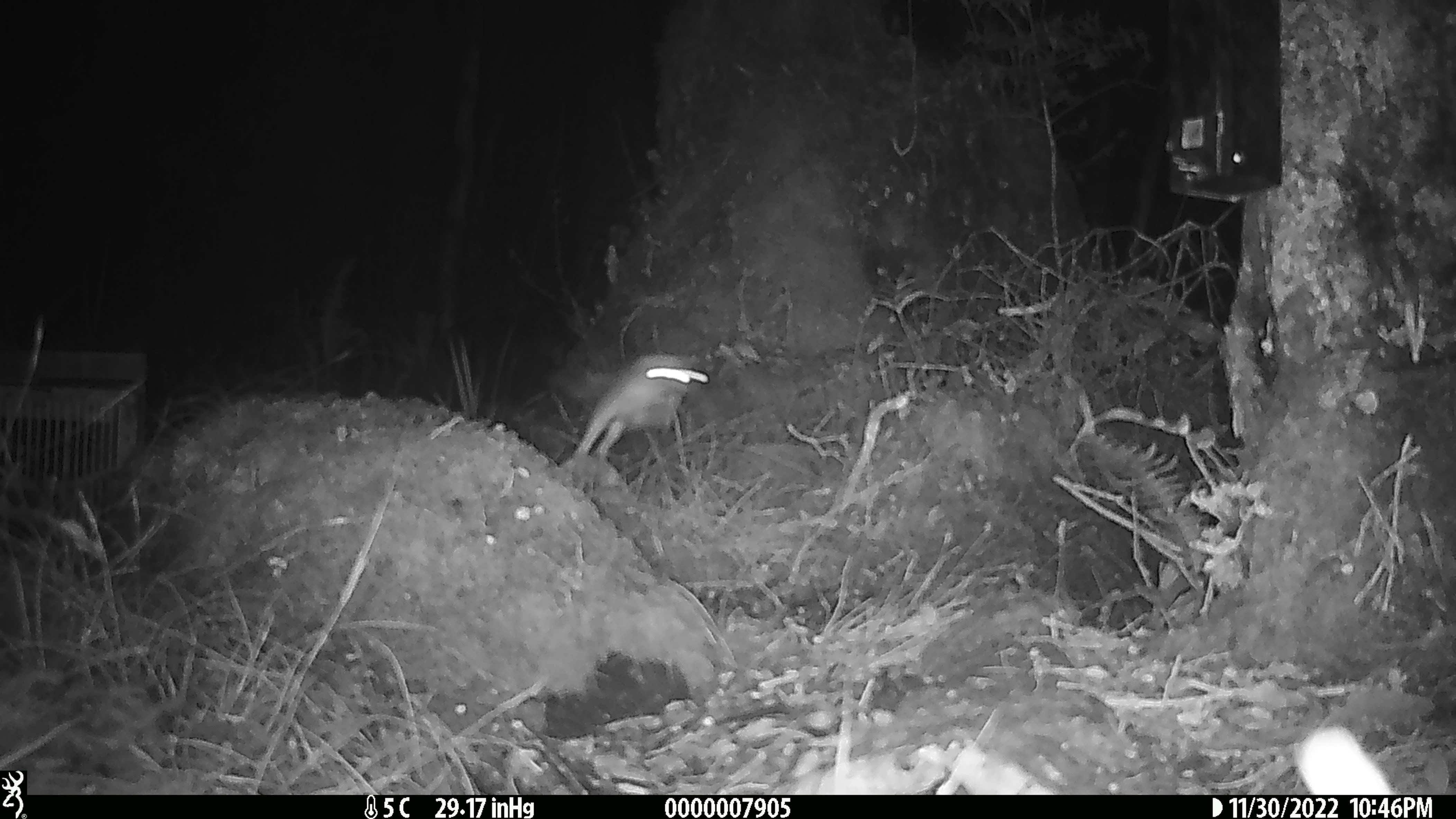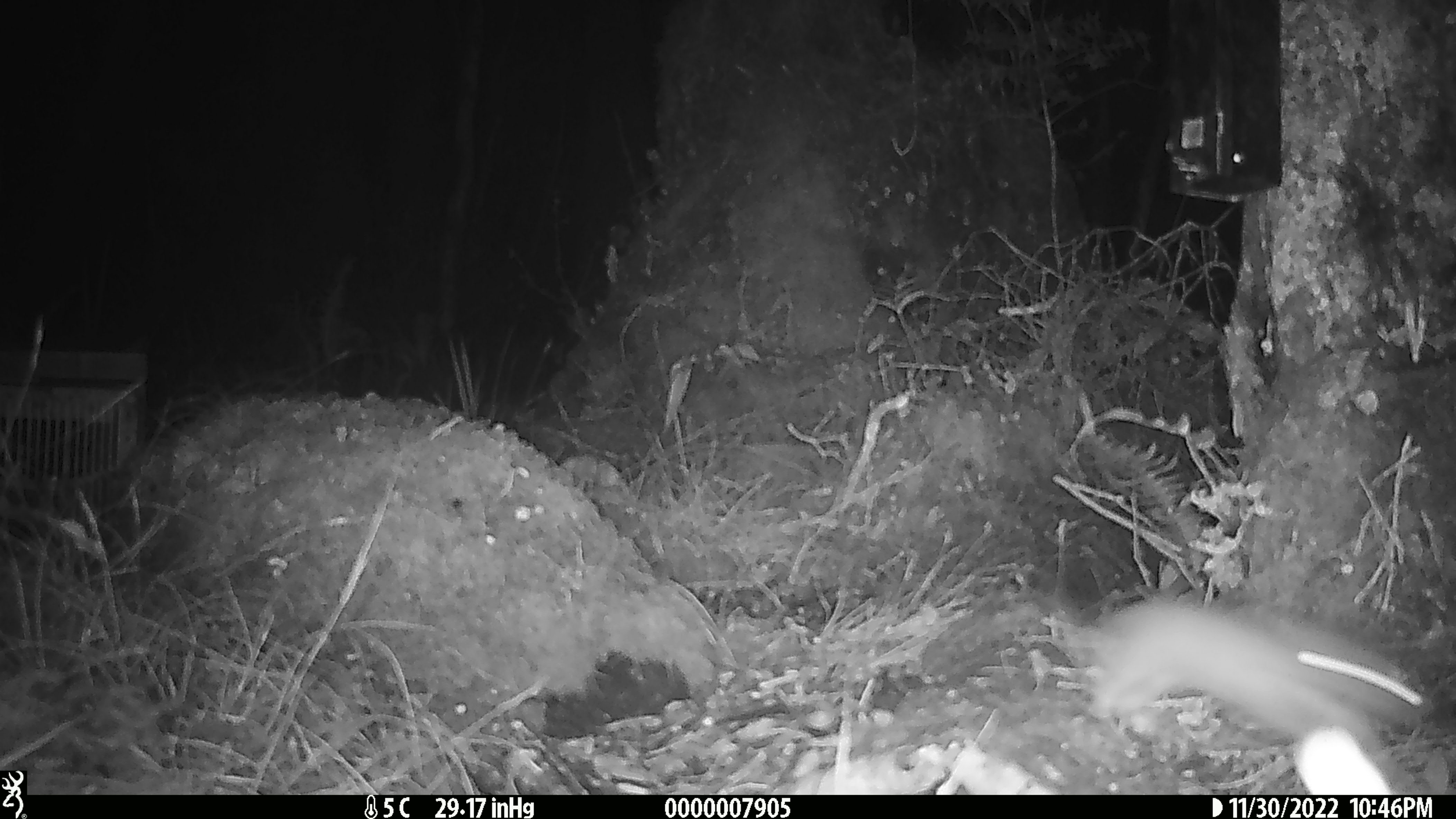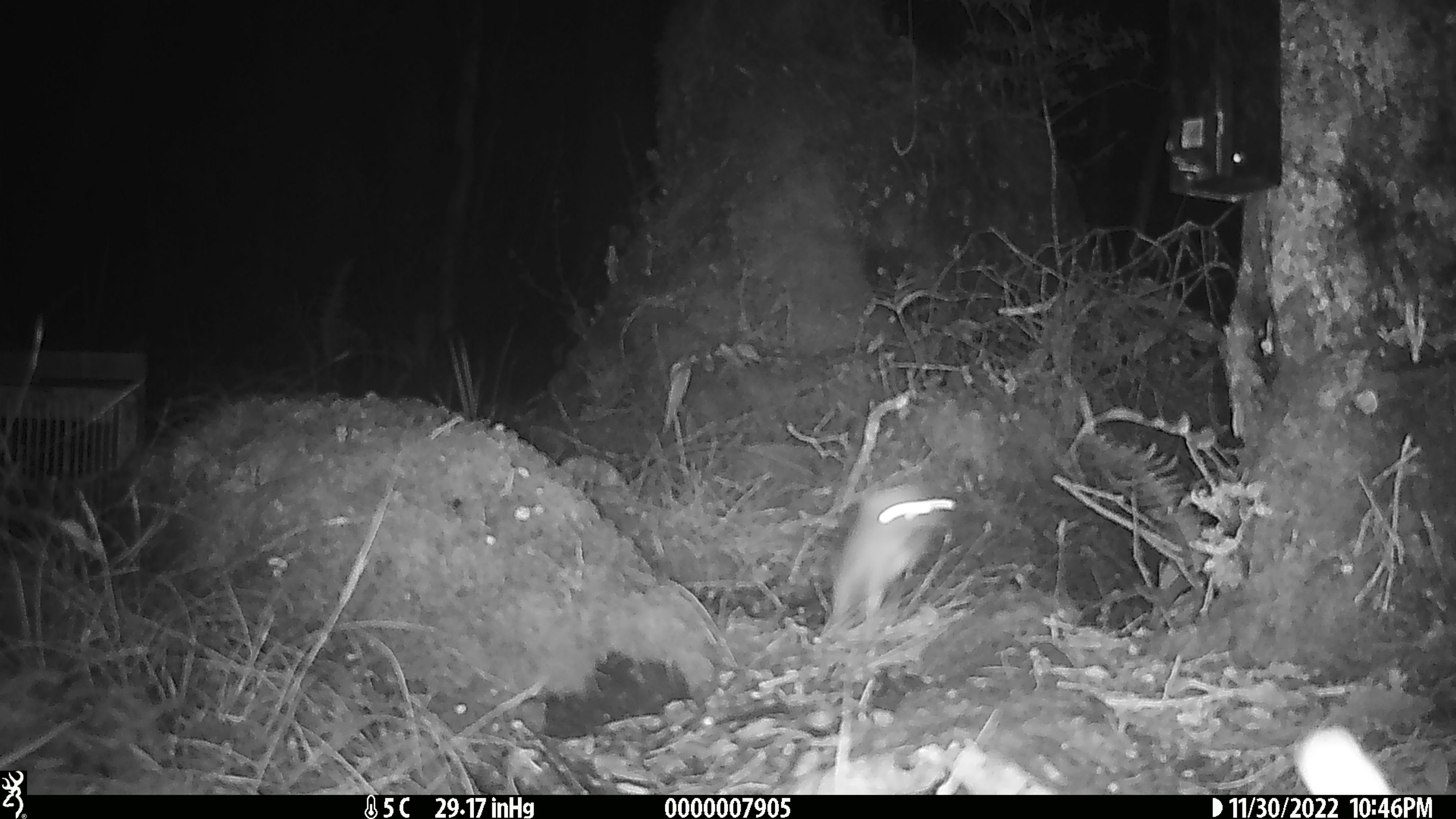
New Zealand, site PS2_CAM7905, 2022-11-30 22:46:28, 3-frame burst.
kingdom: Animalia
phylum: Chordata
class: Mammalia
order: Carnivora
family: Mustelidae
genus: Mustela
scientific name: Mustela erminea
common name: stoat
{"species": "stoat (Mustela erminea)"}